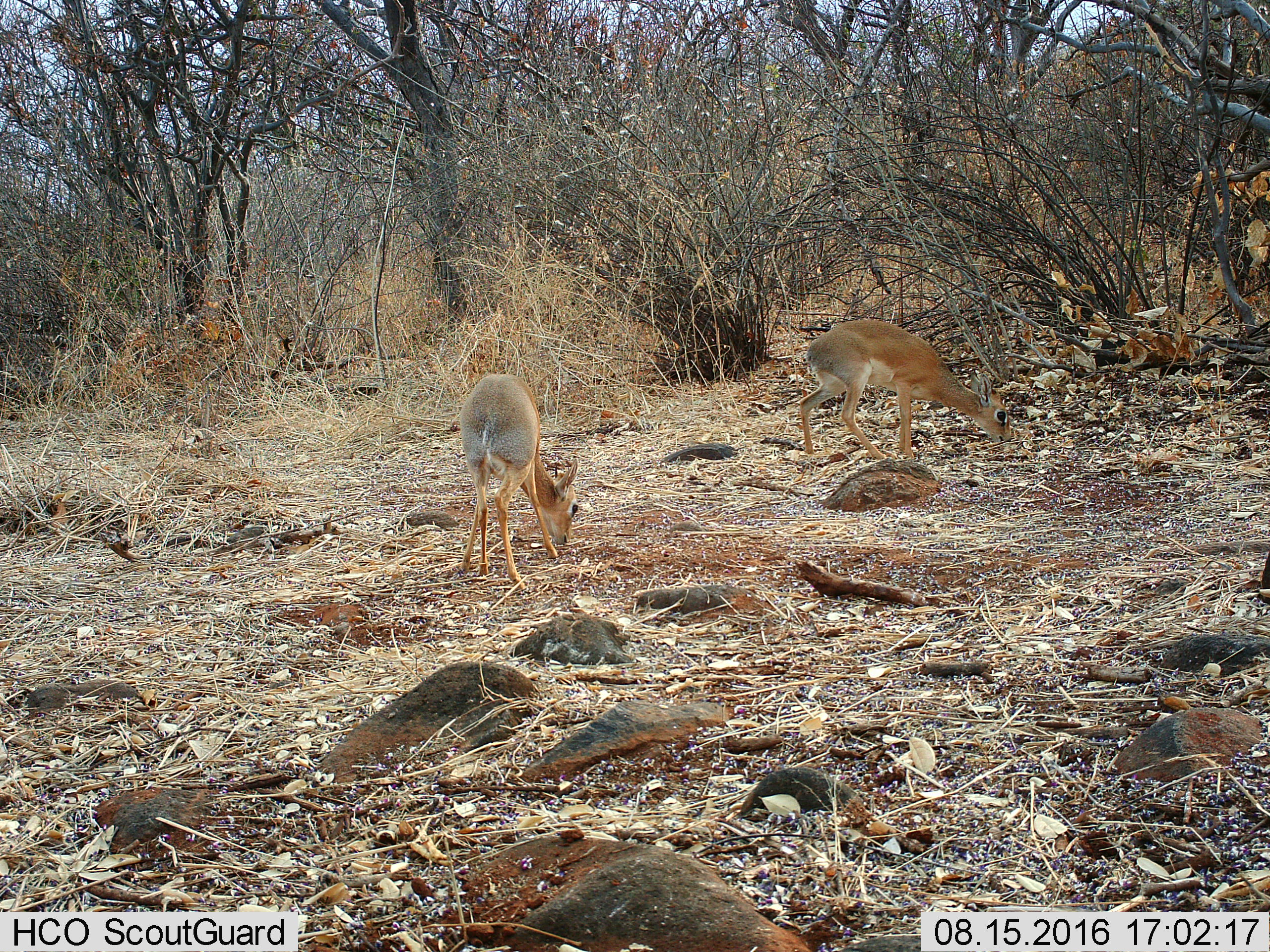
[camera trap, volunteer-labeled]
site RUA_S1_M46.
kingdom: Animalia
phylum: Chordata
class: Mammalia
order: Artiodactyla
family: Bovidae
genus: Madoqua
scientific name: Madoqua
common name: dik-dik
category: dikdik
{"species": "dikdik (dik-dik) (Madoqua)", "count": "2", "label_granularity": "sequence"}